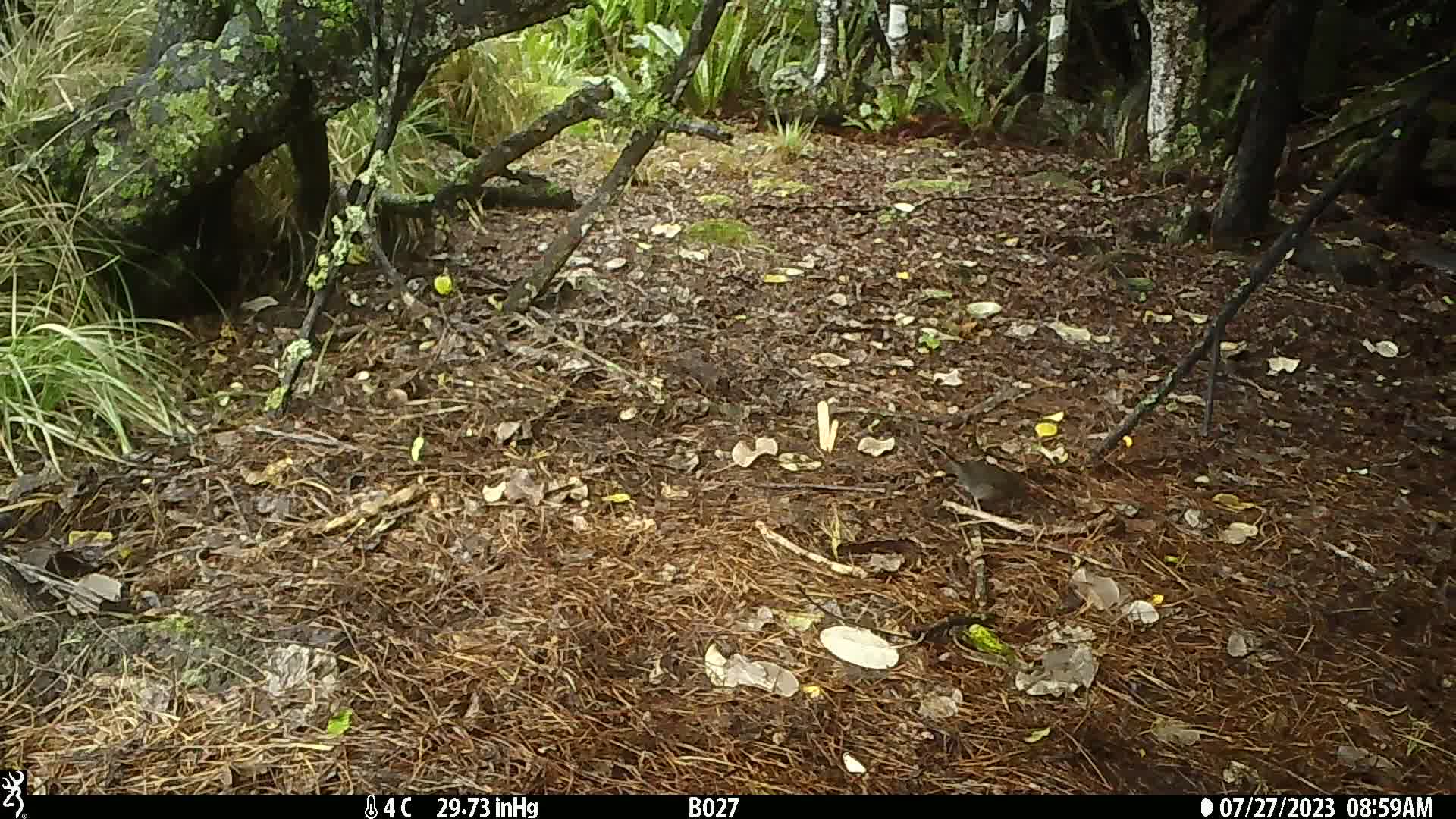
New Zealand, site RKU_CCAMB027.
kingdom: Animalia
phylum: Chordata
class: Aves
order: Passeriformes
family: Turdidae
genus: Turdus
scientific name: Turdus merula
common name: eurasian blackbird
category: blackbird